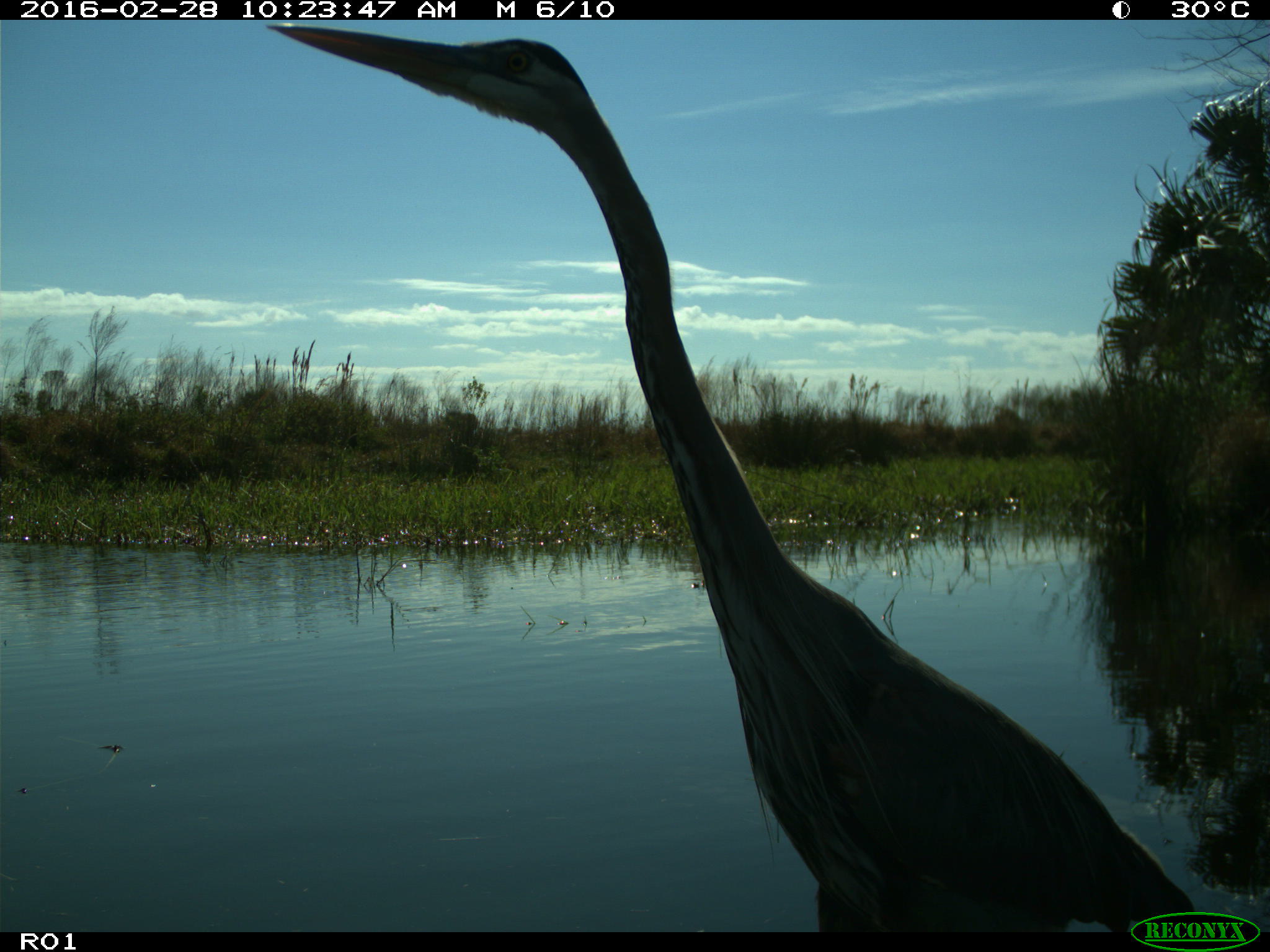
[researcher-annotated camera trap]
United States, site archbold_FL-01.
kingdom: Animalia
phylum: Chordata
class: Aves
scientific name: Aves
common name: birds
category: unidentified bird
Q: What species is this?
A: Unidentified bird (birds) (Aves).